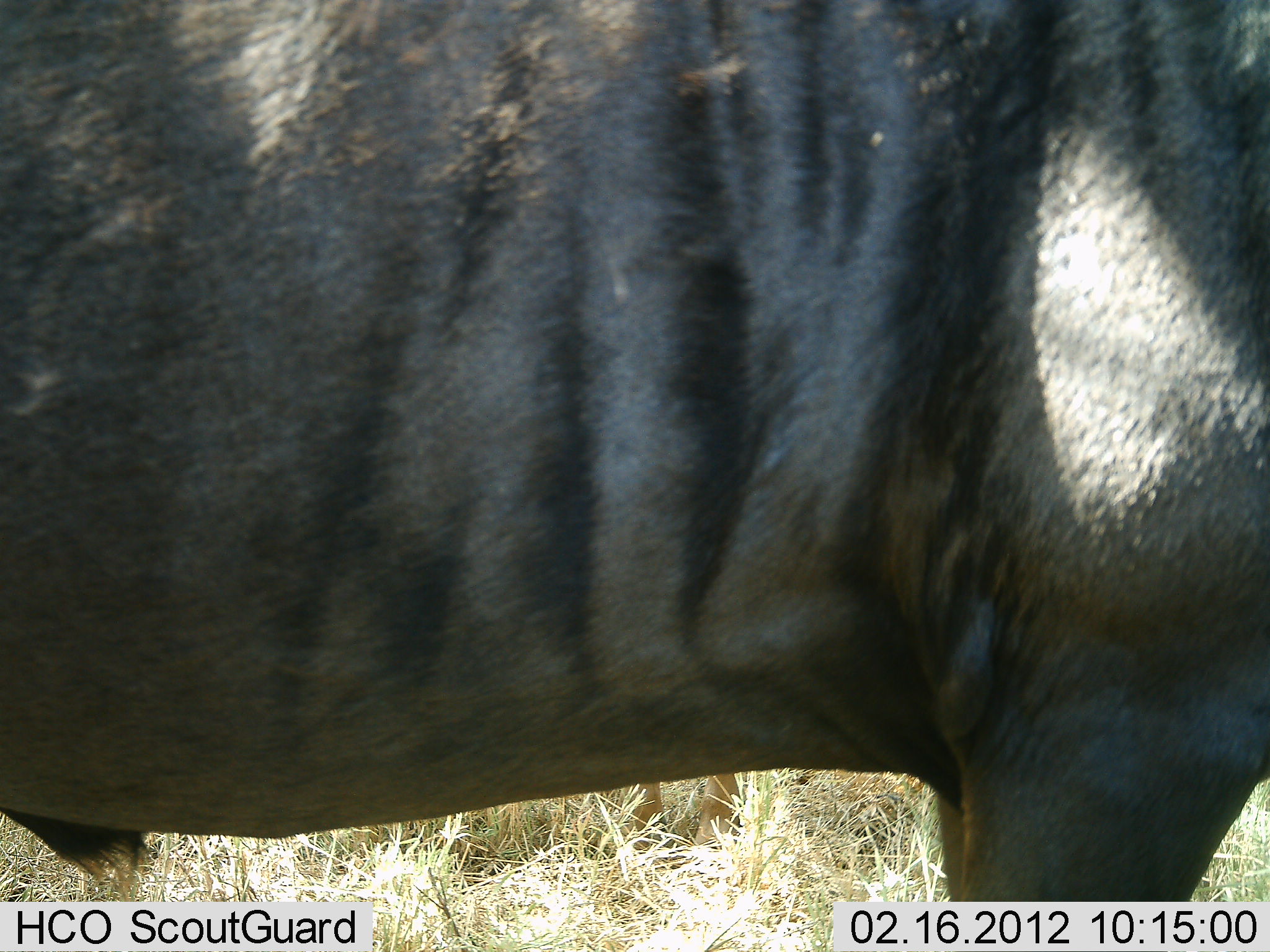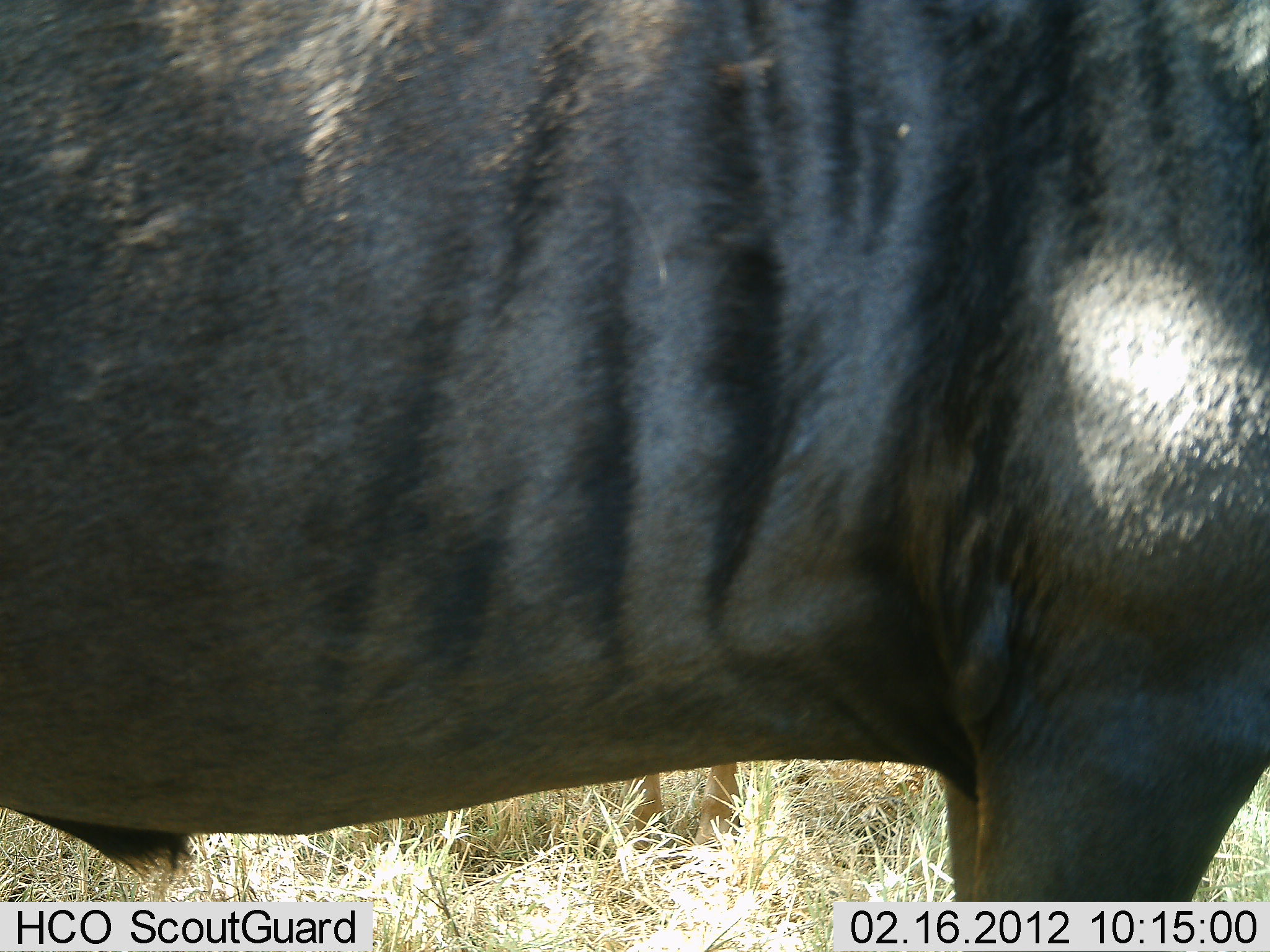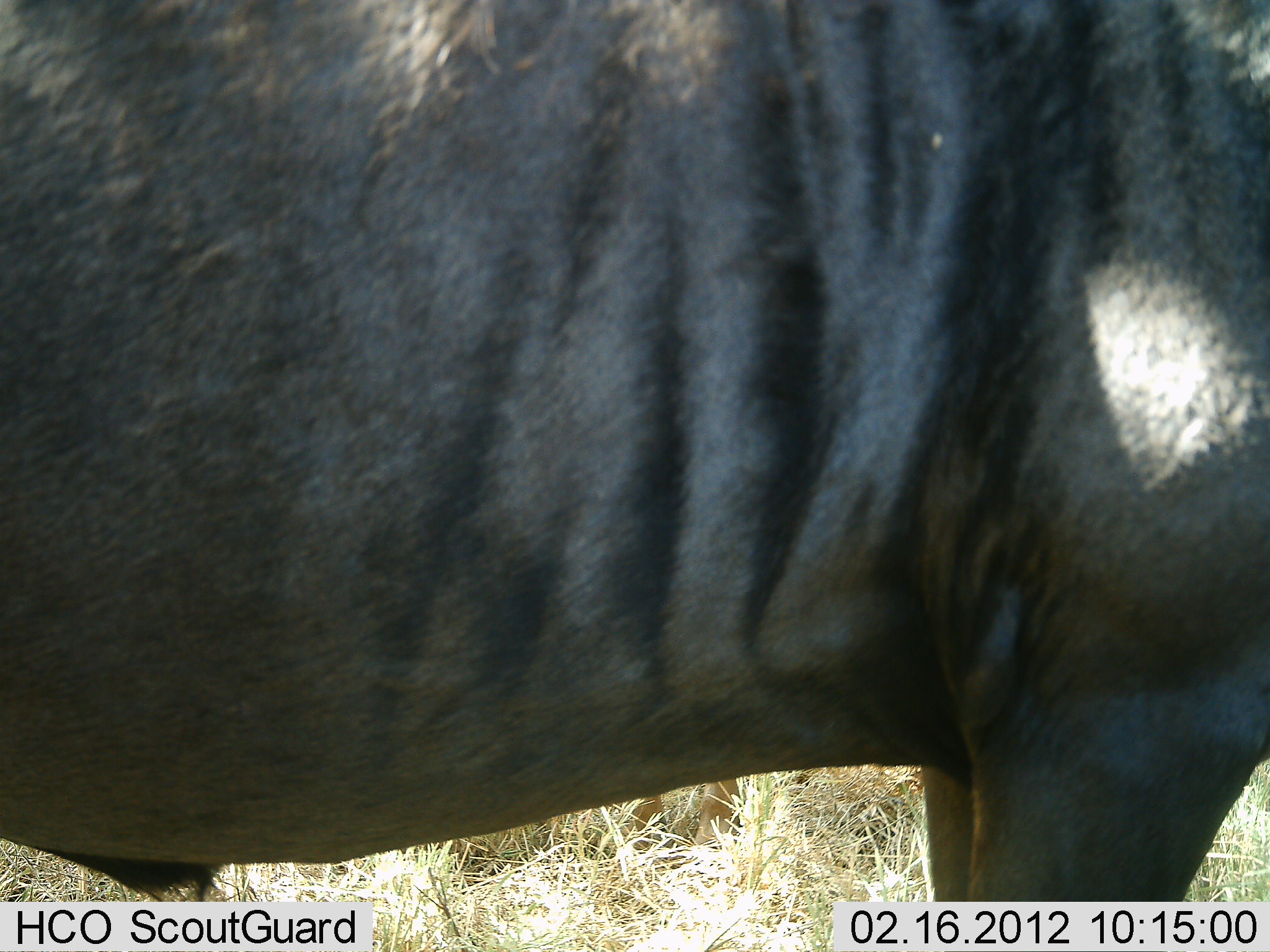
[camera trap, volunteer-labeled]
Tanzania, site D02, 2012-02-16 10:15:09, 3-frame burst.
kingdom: Animalia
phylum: Chordata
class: Mammalia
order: Artiodactyla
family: Bovidae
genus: Connochaetes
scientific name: Connochaetes taurinus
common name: blue wildebeest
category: wildebeest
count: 1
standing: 100%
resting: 0%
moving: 0%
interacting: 0%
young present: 6%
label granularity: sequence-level